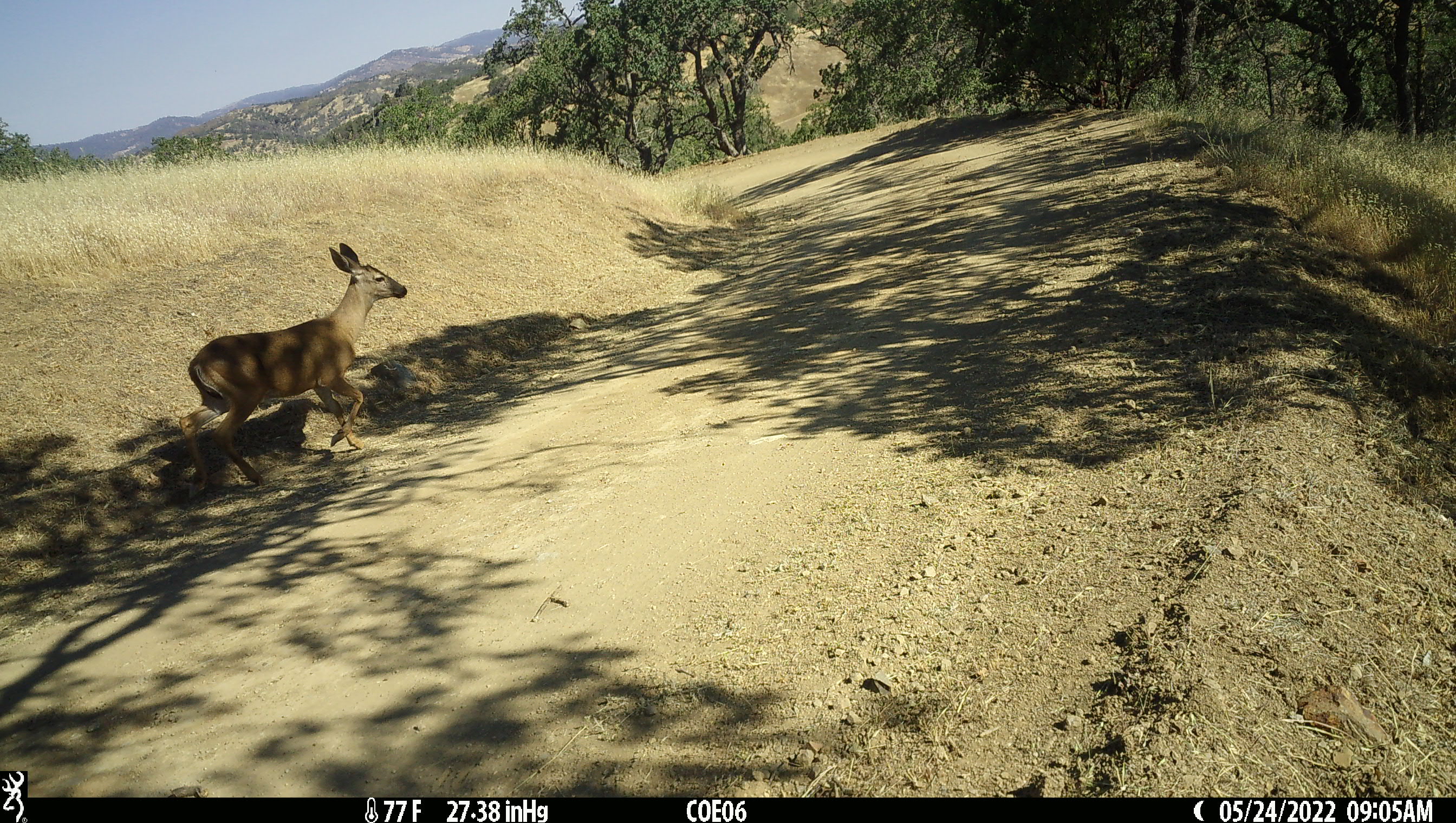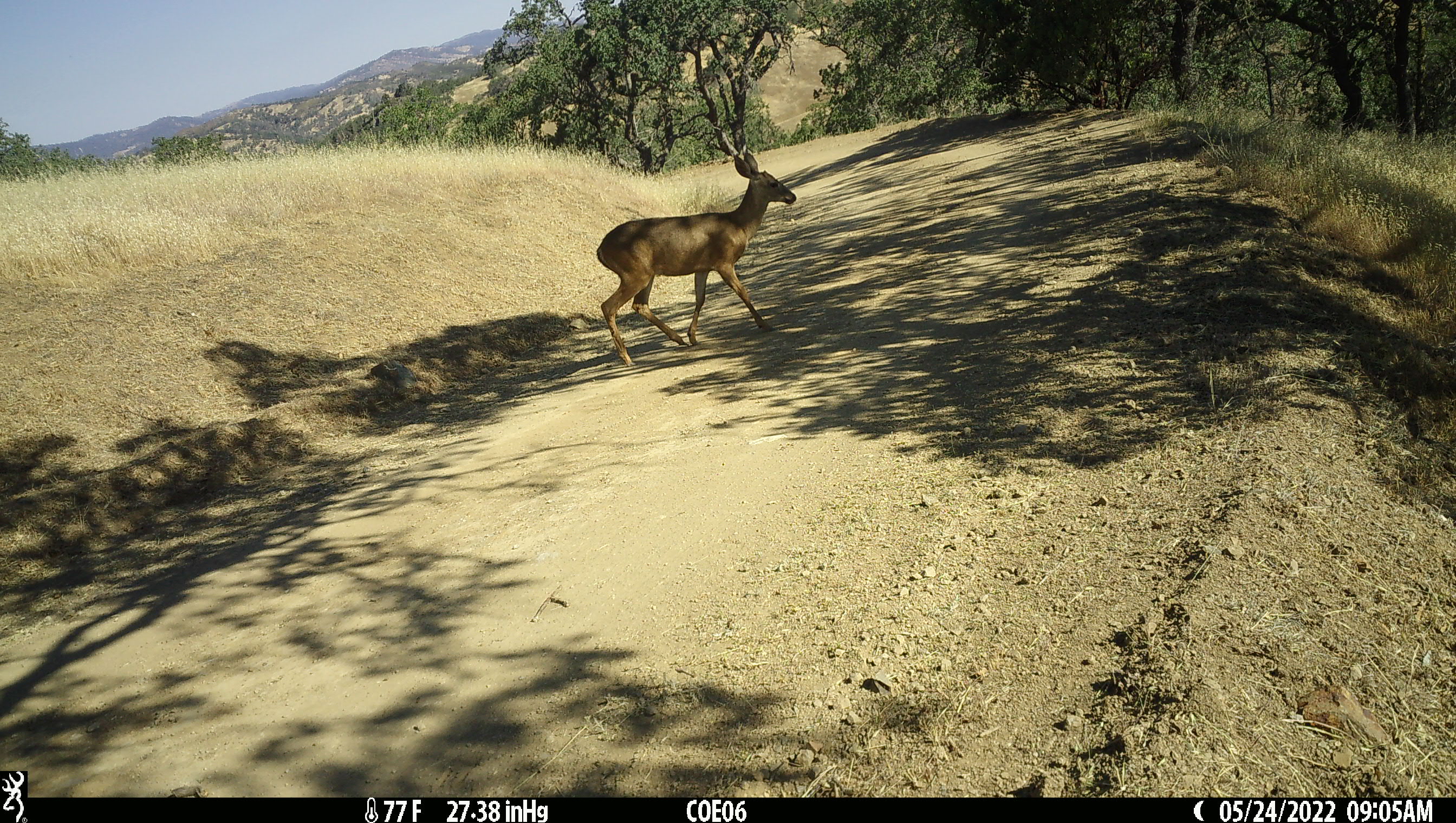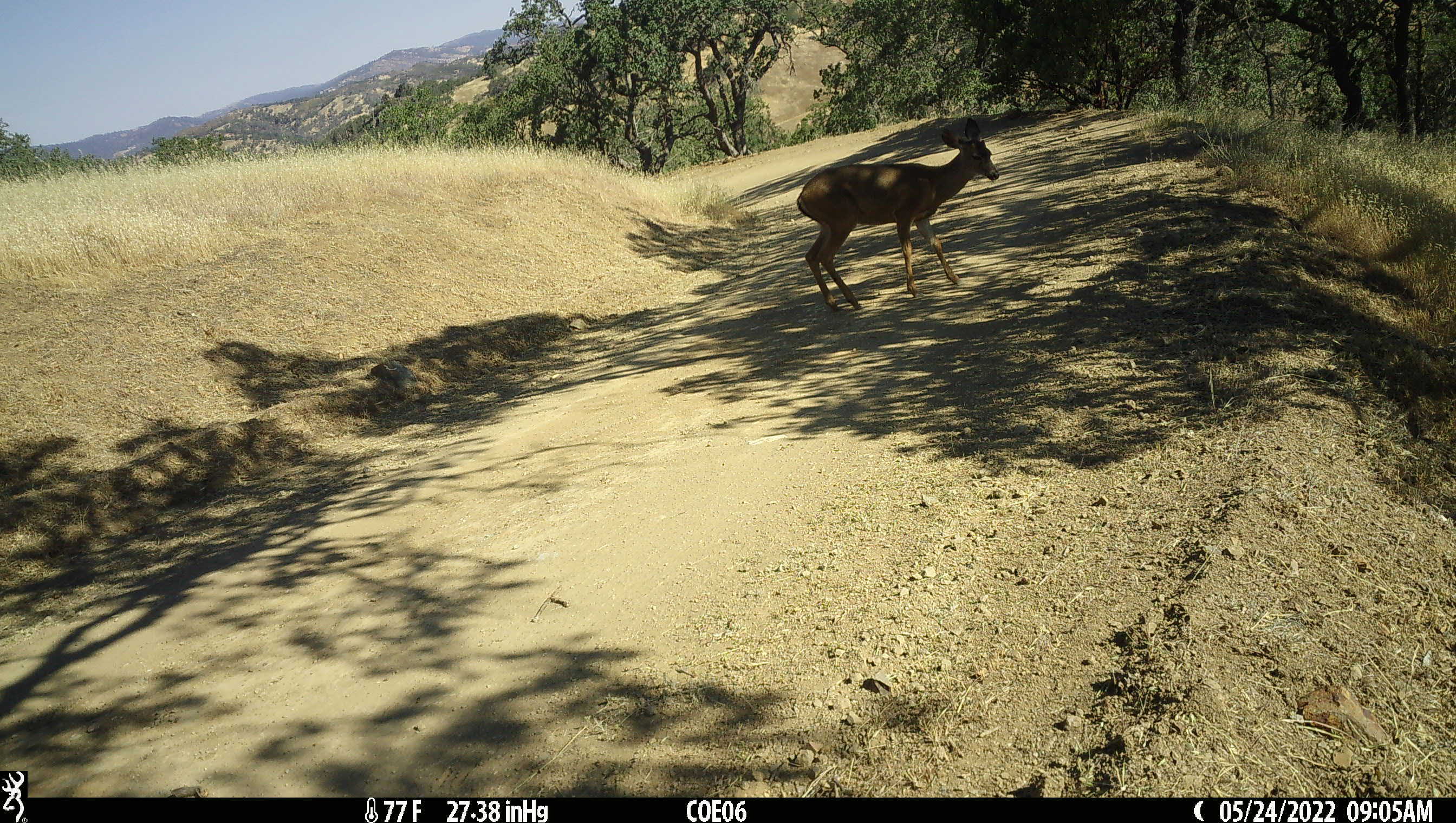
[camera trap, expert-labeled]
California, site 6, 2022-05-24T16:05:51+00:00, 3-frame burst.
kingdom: Animalia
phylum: Chordata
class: Mammalia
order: Artiodactyla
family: Cervidae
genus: Odocoileus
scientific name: Odocoileus hemionus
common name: mule deer